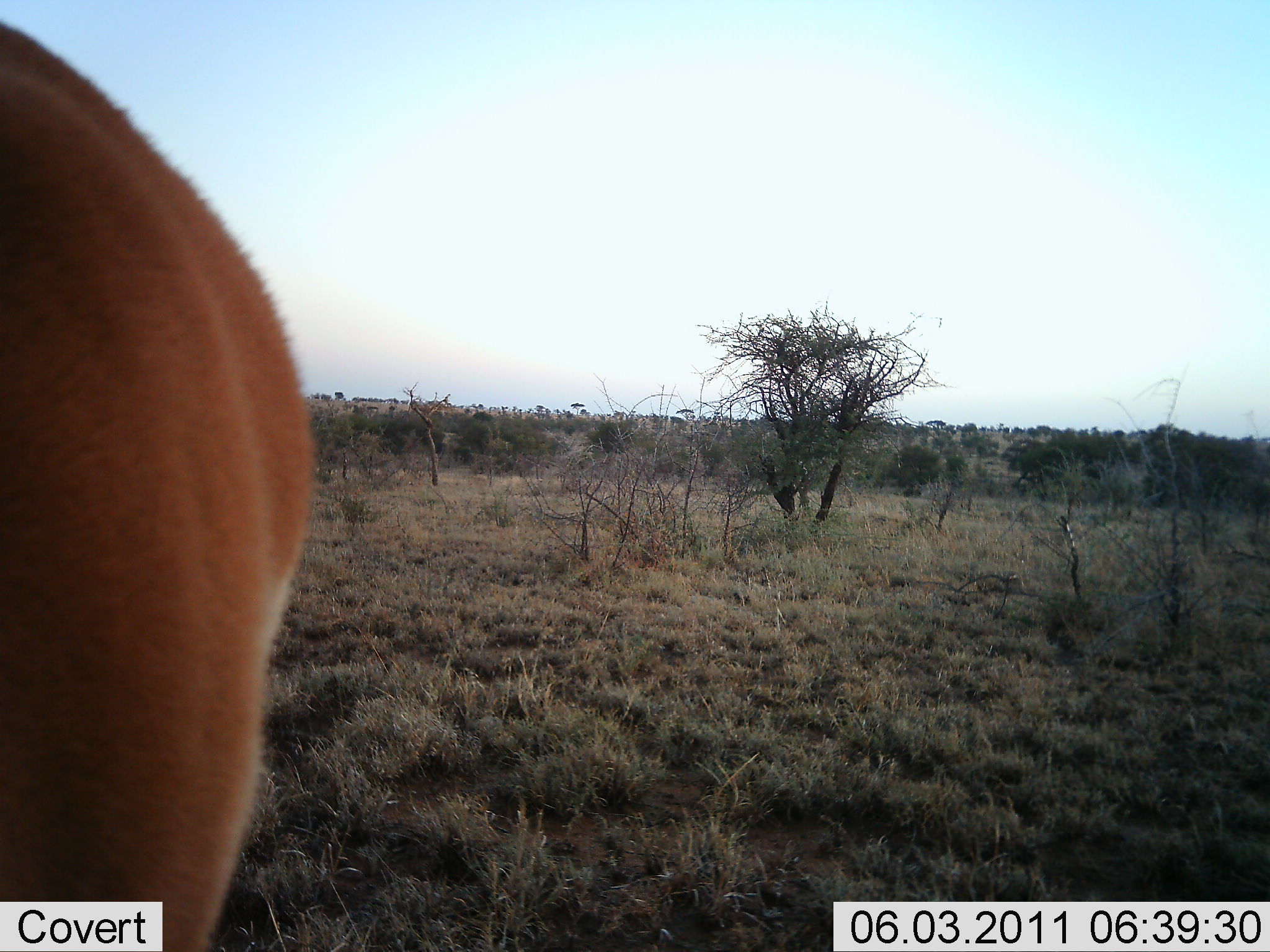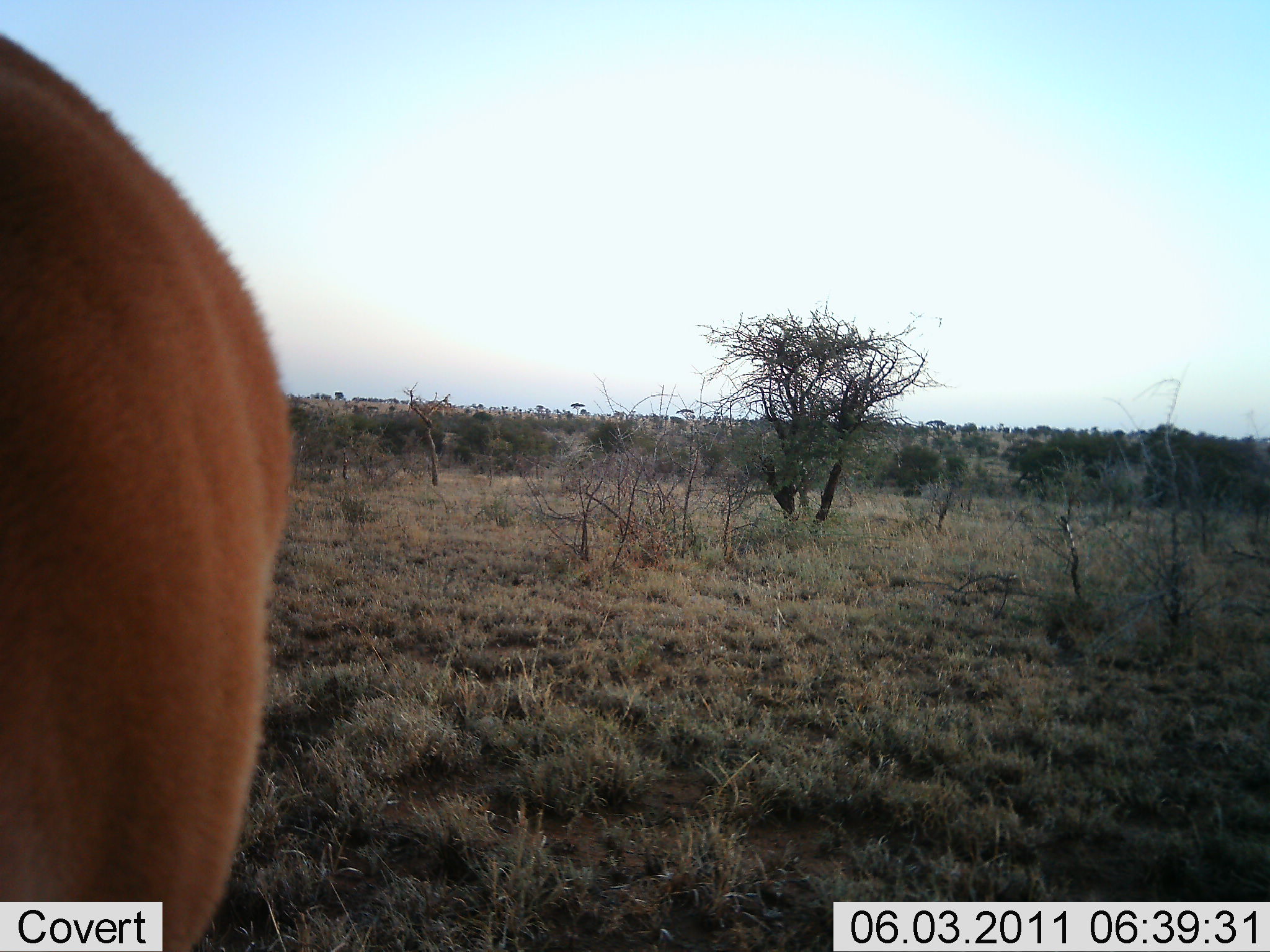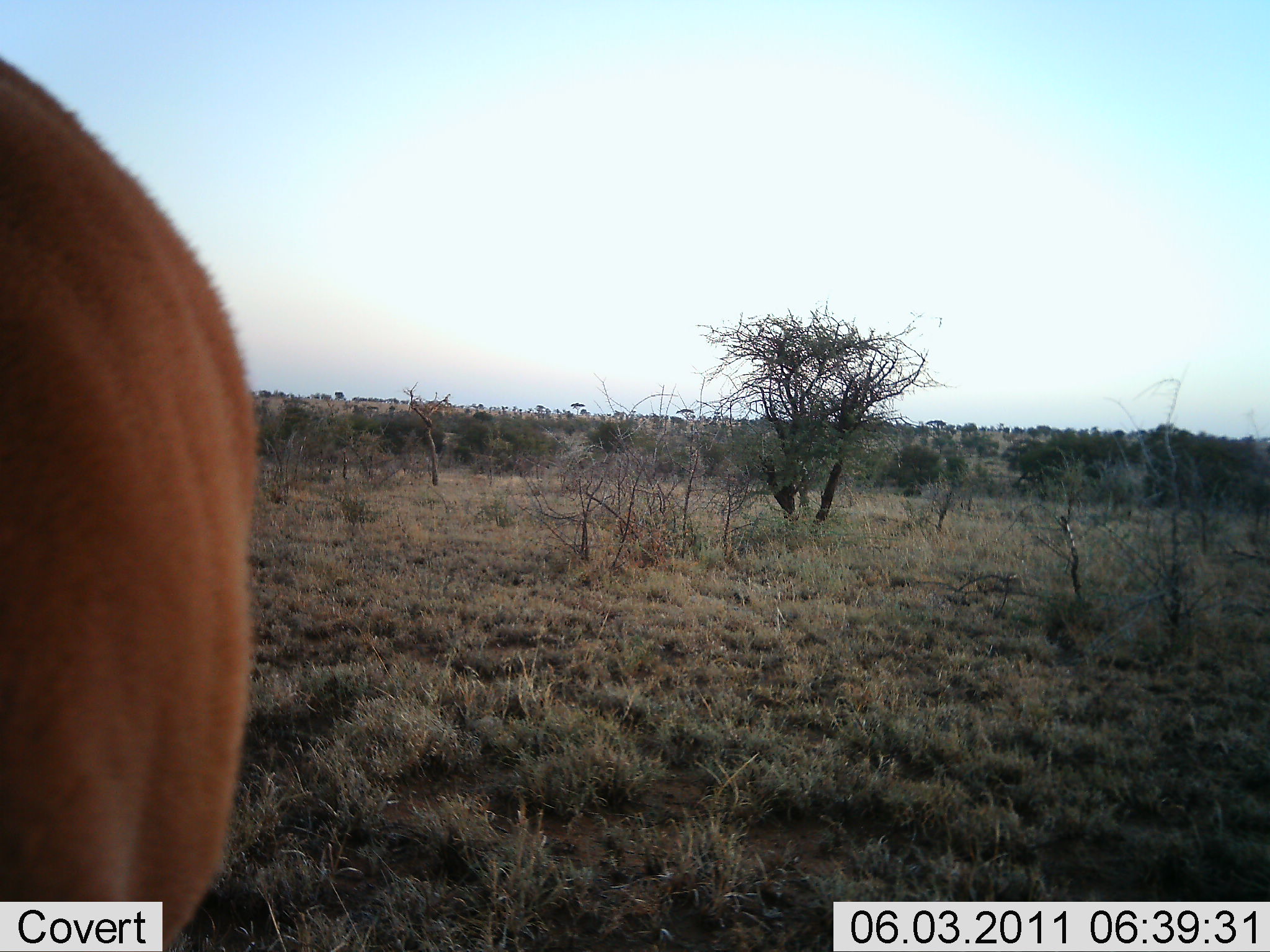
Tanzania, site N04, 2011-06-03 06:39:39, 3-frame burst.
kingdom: Animalia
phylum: Chordata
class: Mammalia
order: Artiodactyla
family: Bovidae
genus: Nanger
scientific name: Nanger granti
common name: grant's gazelle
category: gazellegrants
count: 1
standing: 100%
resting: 0%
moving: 0%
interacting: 0%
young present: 0%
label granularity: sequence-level